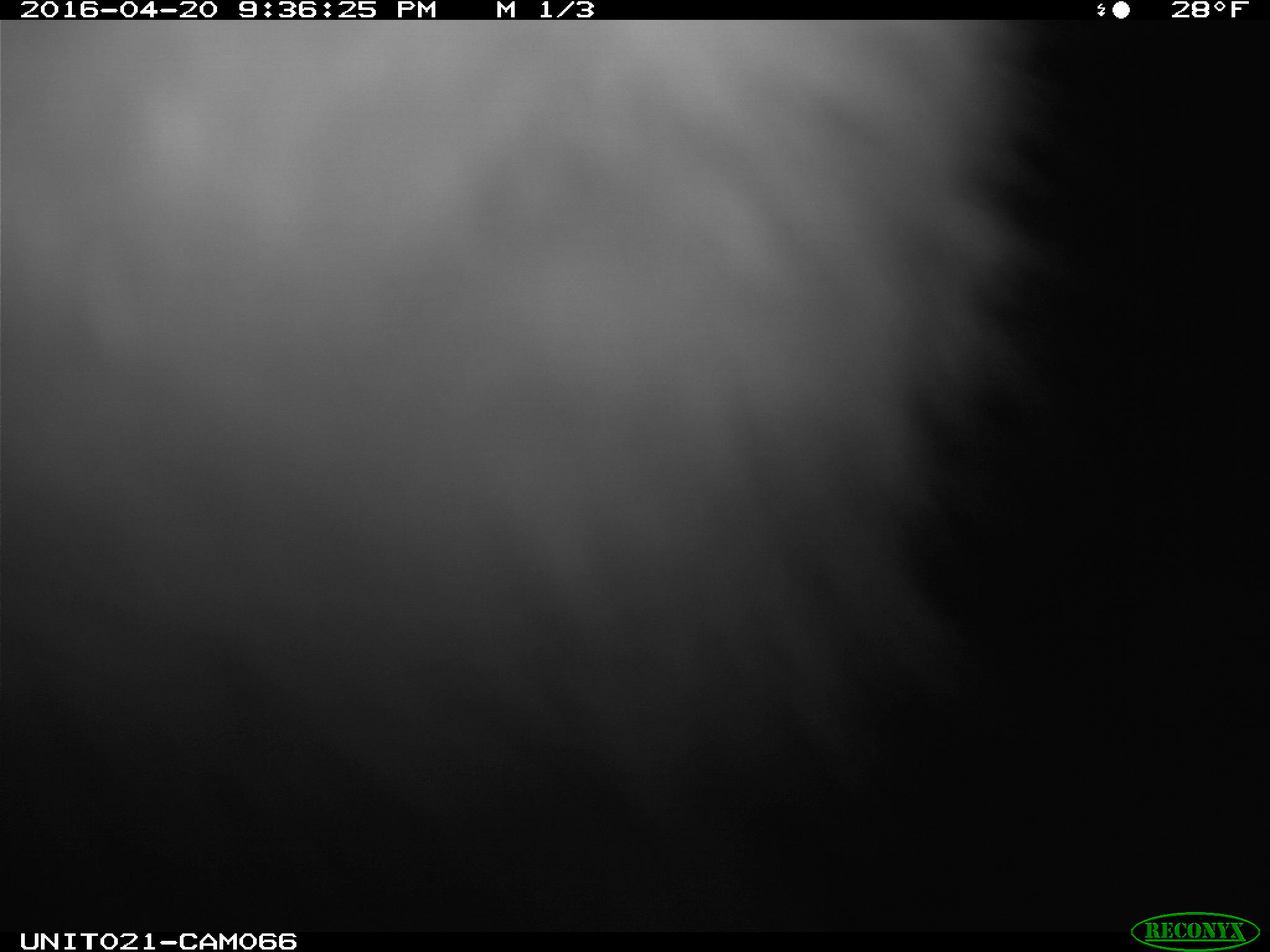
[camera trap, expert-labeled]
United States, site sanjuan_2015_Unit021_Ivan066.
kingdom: Animalia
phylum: Chordata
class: Mammalia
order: Lagomorpha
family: Leporidae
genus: Lepus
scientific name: Lepus americanus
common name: snowshoe hare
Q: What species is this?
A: Lepus americanus (snowshoe hare).